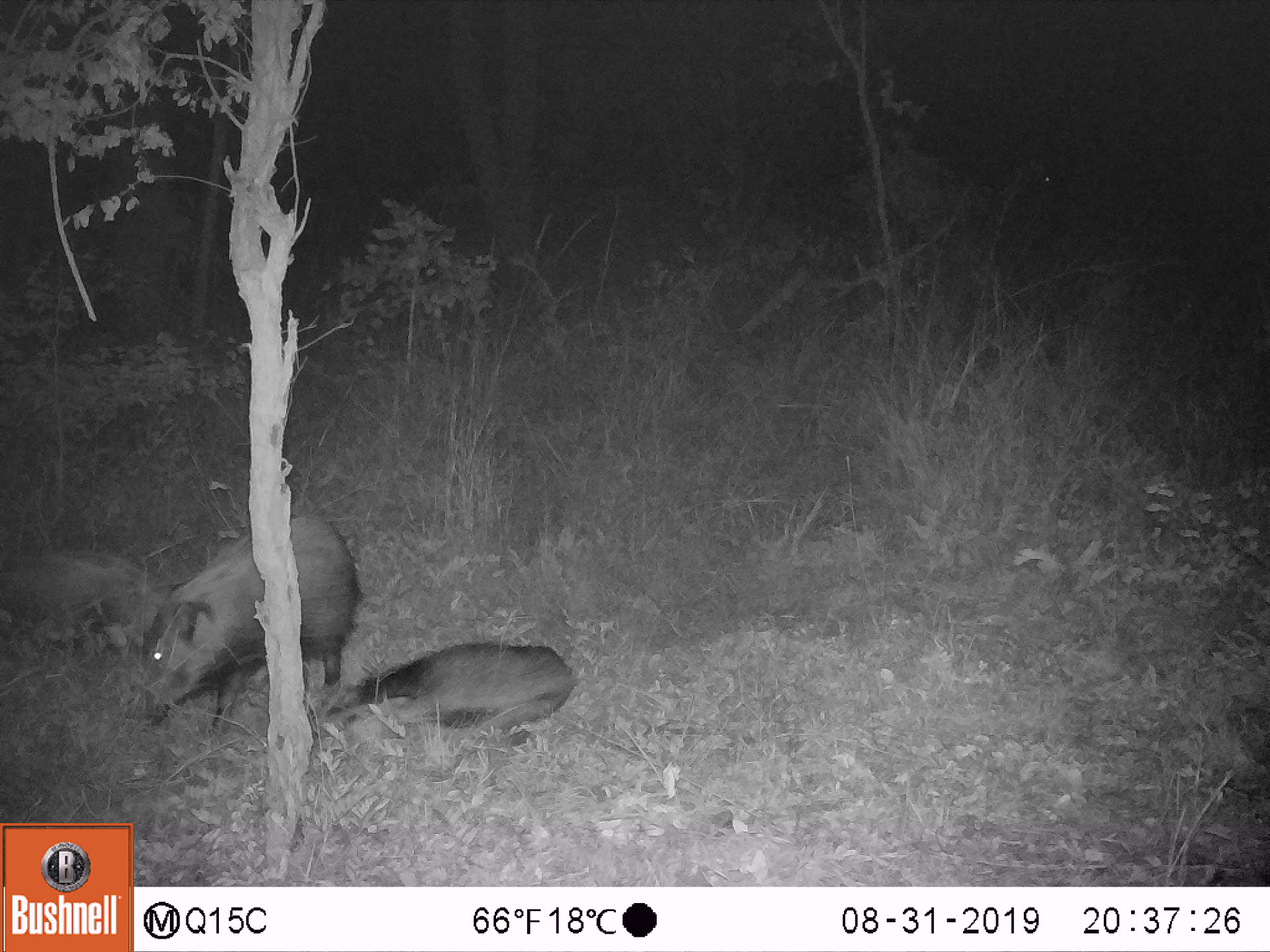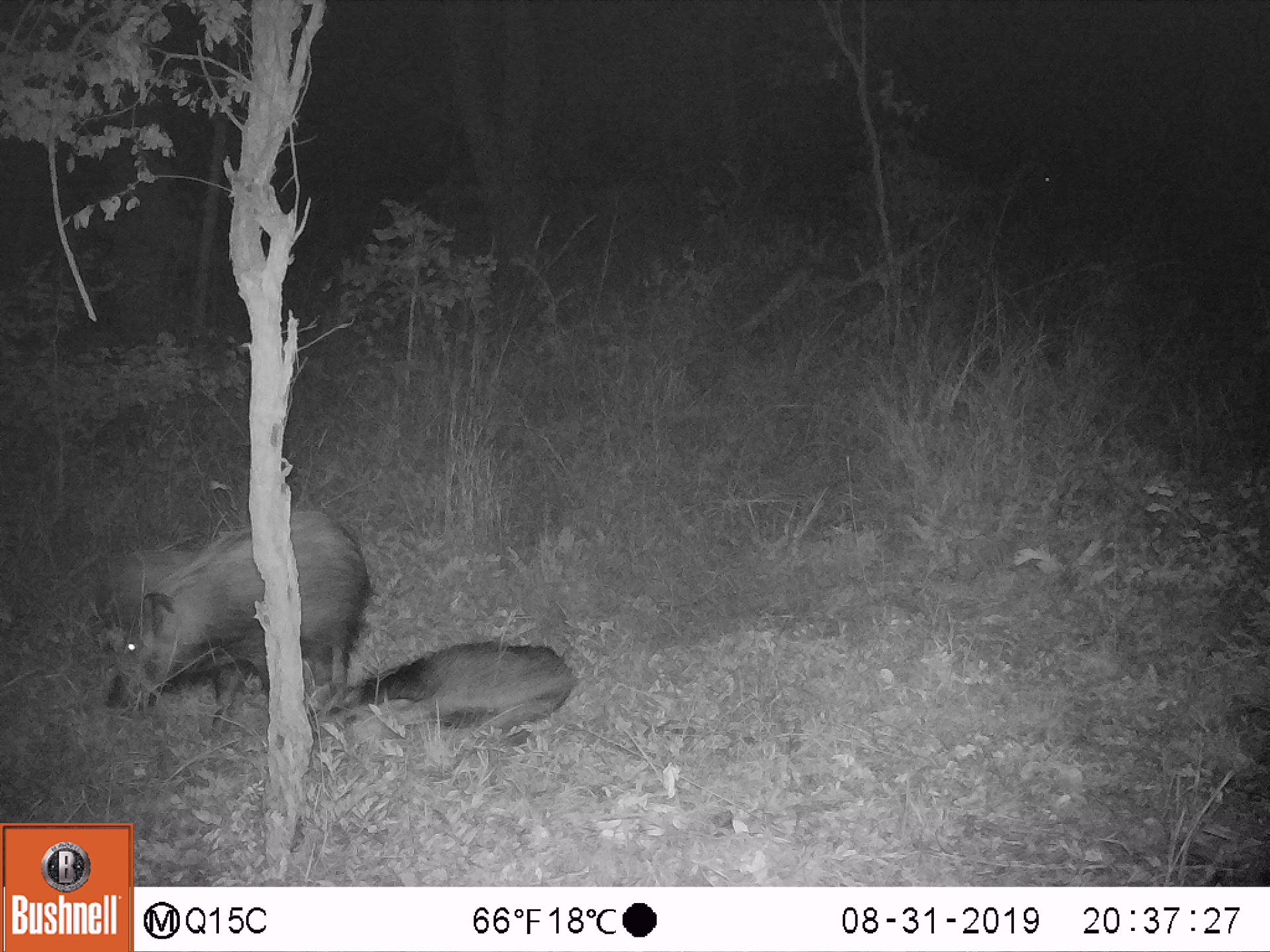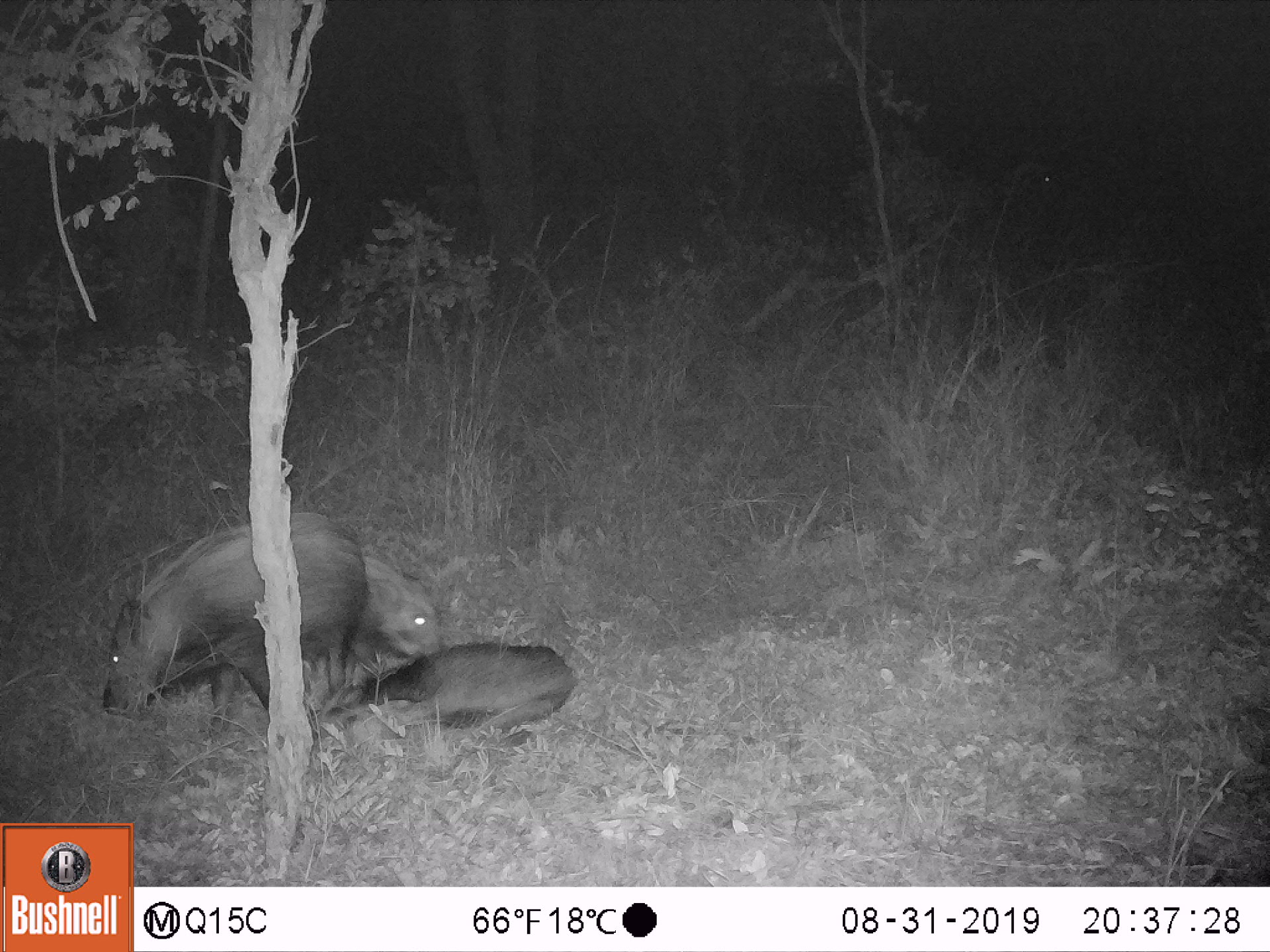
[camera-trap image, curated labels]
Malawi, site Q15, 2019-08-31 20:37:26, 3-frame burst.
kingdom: Animalia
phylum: Chordata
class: Mammalia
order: Artiodactyla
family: Suidae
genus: Potamochoerus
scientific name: Potamochoerus larvatus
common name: bushpig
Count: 3.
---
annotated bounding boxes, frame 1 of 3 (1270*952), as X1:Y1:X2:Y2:
bushpig: 141:515:357:726; 308:642:578:755; 1:543:156:651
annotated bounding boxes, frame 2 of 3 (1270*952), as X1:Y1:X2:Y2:
bushpig: 104:512:364:711; 316:639:577:750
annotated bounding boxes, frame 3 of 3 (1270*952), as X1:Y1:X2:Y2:
bushpig: 109:514:365:715; 335:644:580:726; 364:554:447:657